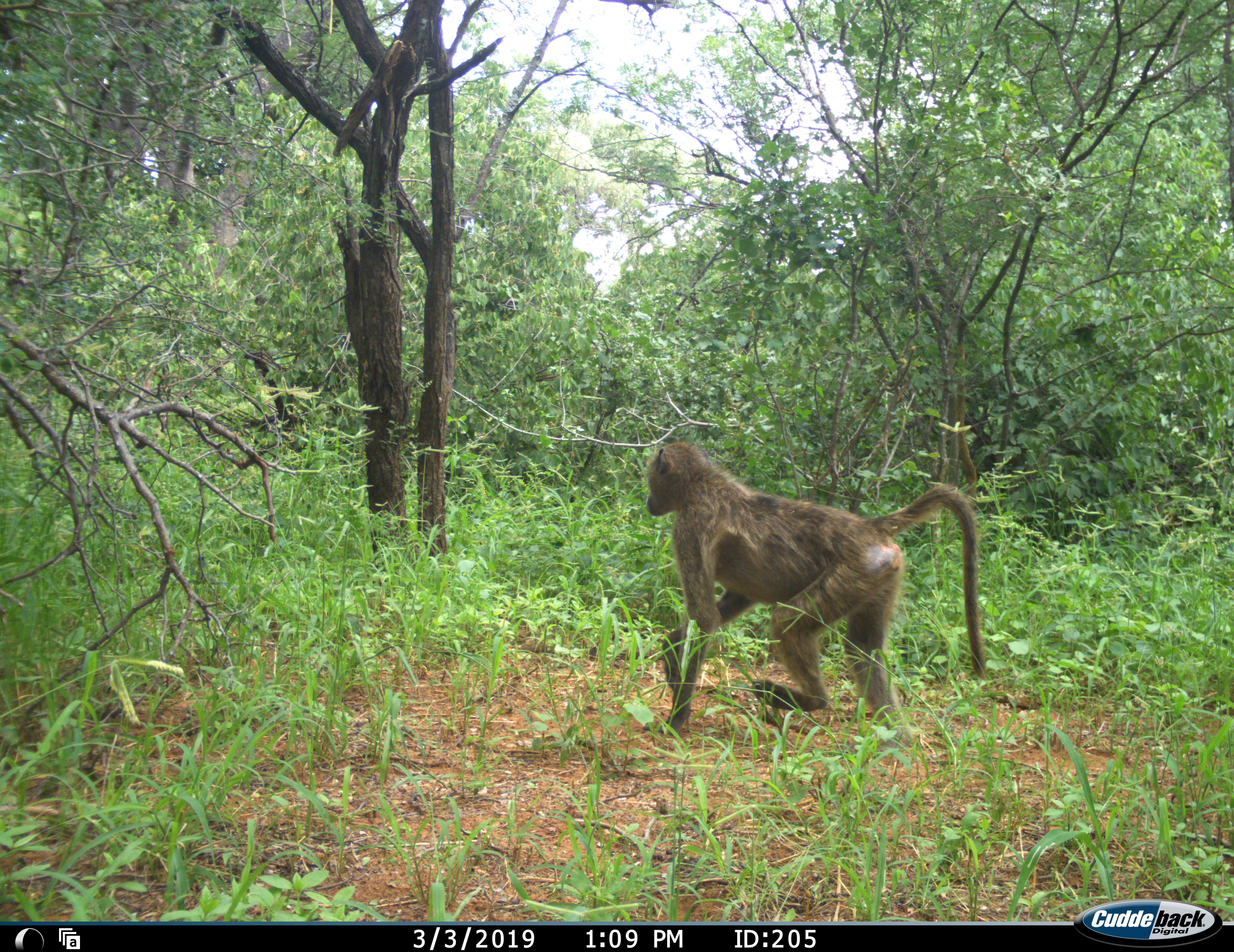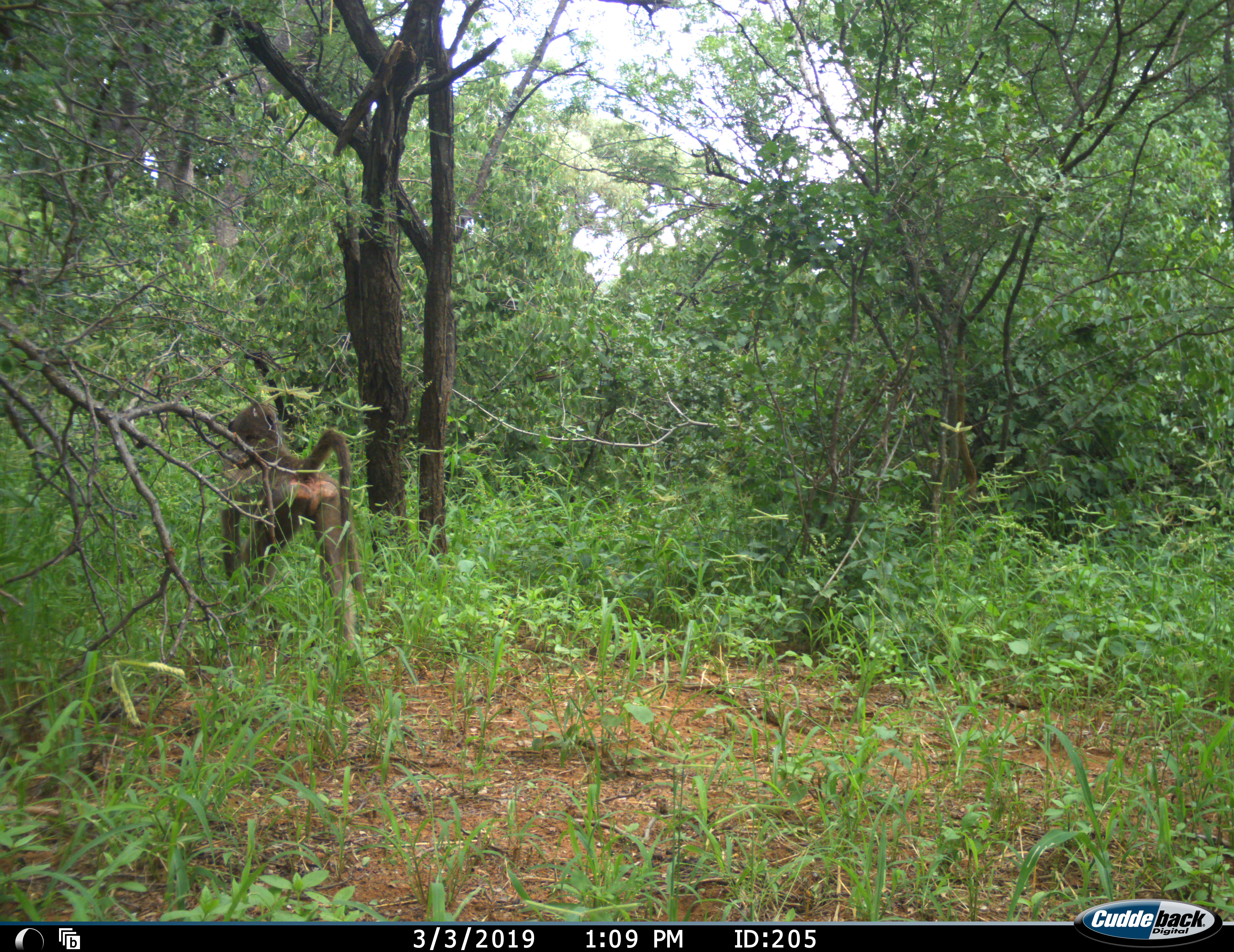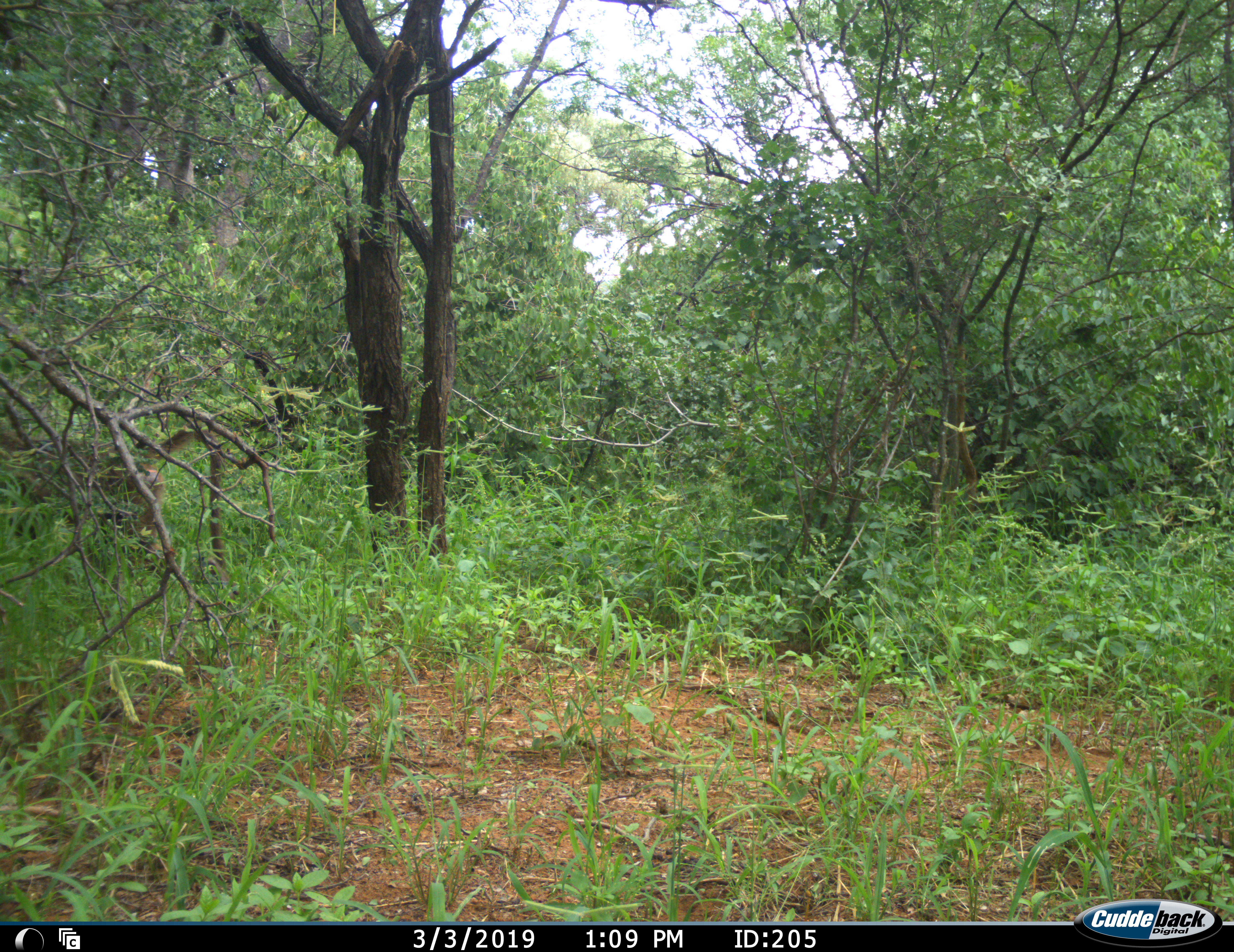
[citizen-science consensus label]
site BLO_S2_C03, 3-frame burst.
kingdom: Animalia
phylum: Chordata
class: Mammalia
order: Primates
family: Cercopithecidae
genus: Papio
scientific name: Papio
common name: baboon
Baboon (Papio), count 1. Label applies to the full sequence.